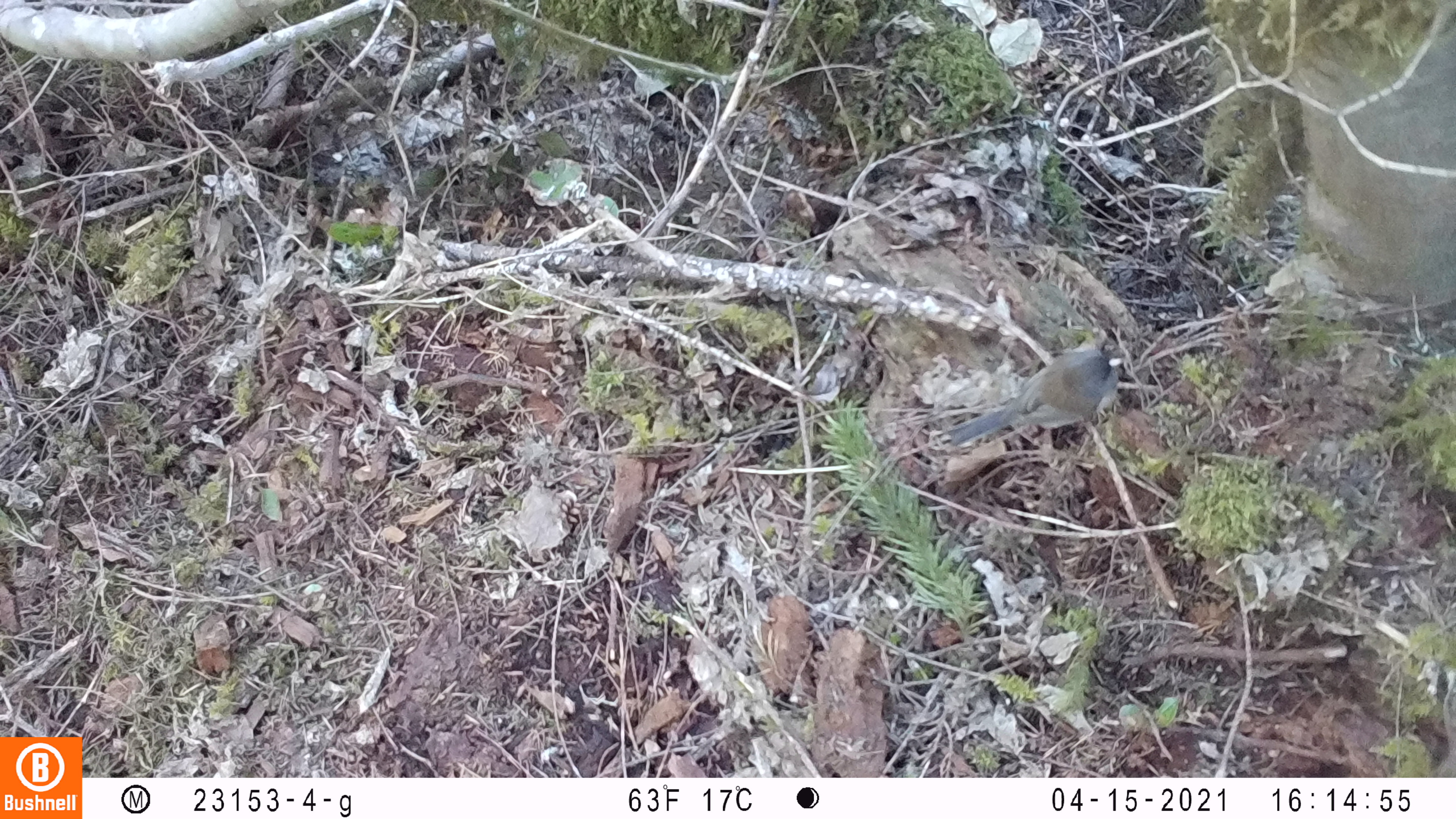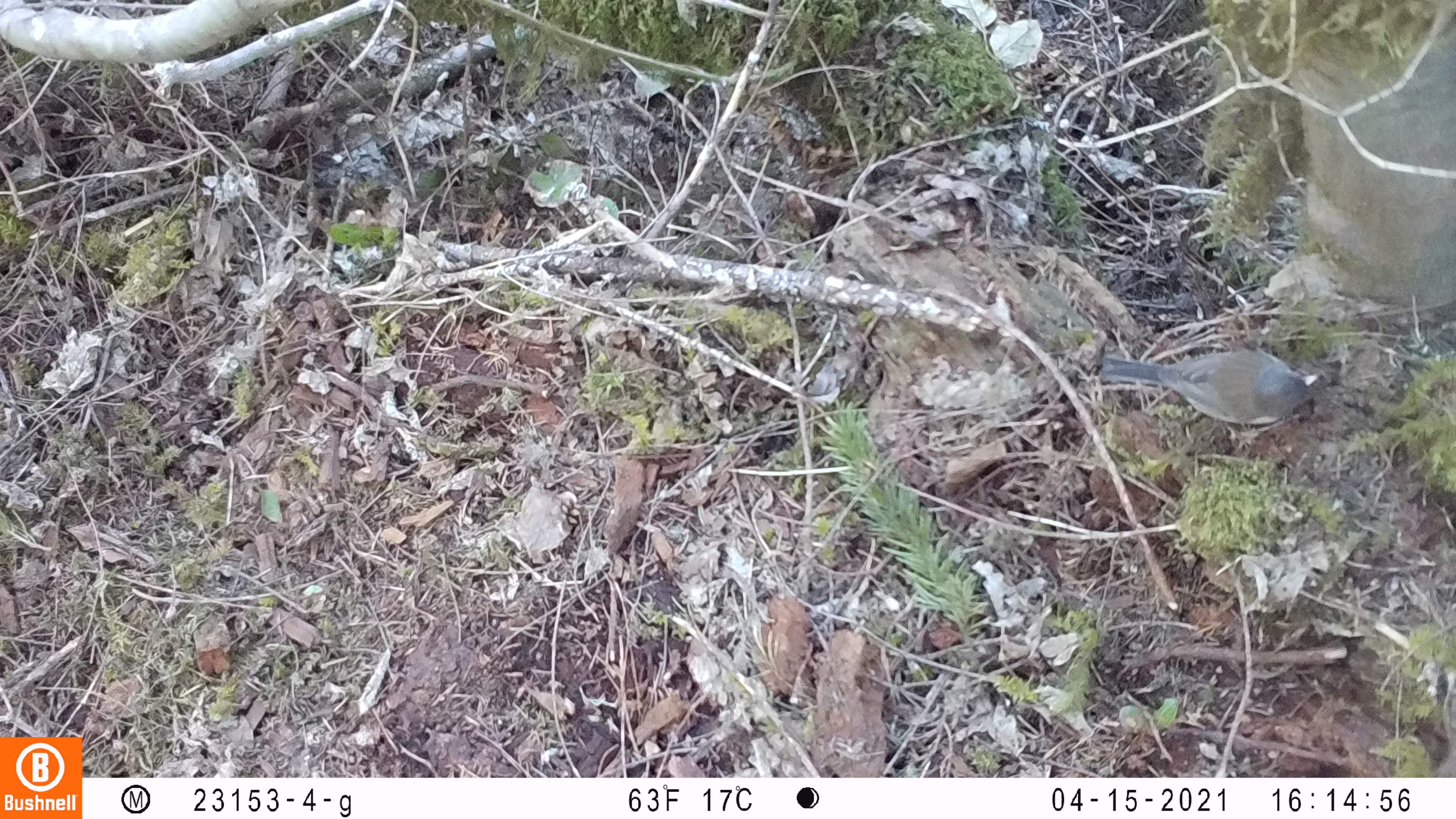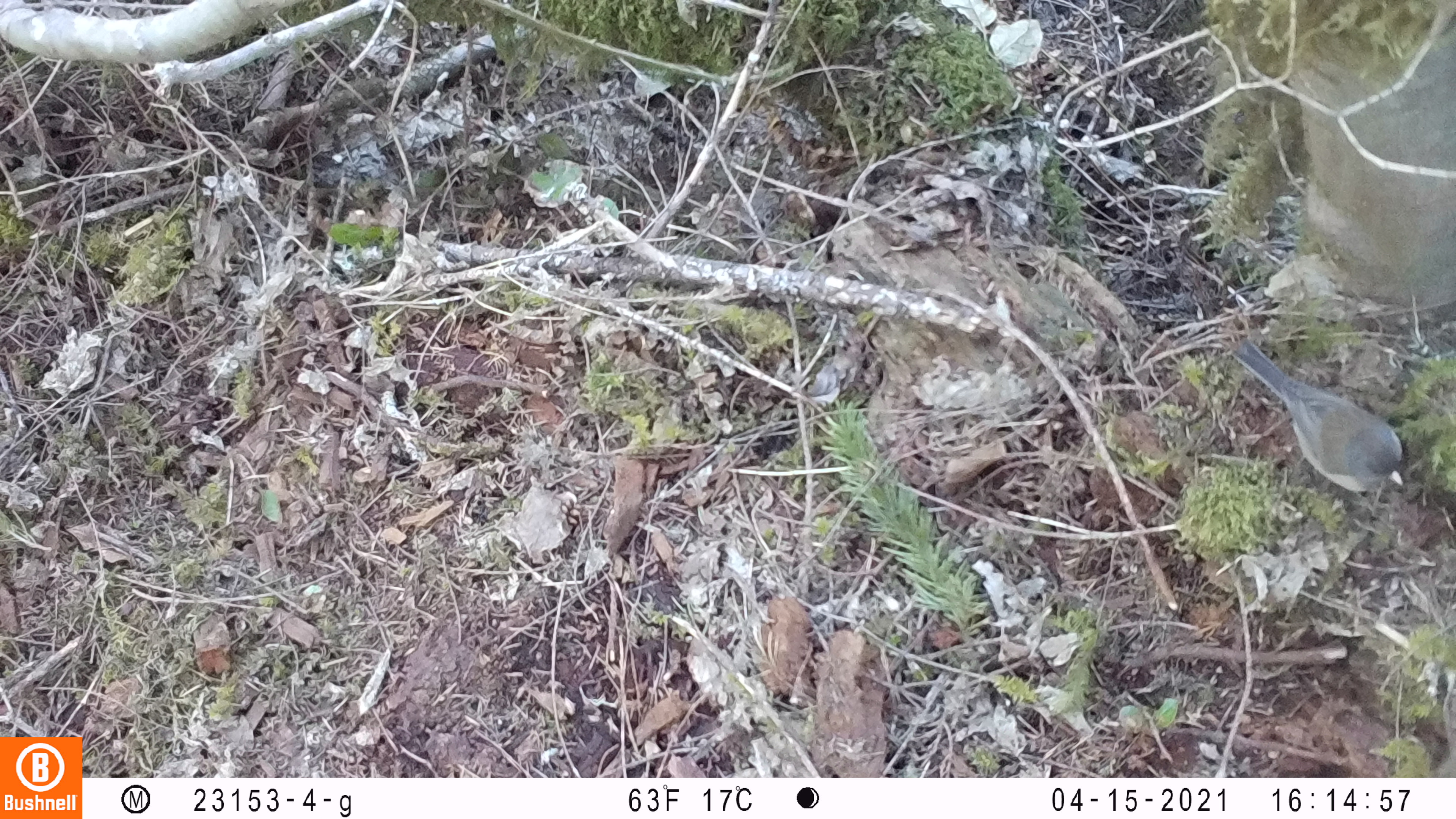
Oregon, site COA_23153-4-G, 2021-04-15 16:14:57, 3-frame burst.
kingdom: Animalia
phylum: Chordata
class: Aves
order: Passeriformes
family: Passerellidae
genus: Junco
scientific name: Junco hyemalis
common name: dark-eyed junco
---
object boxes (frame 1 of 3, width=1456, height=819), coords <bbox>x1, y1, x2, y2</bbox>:
dark-eyed junco: <bbox>933, 345, 1128, 453</bbox>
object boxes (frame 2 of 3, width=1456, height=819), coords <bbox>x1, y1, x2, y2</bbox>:
dark-eyed junco: <bbox>1097, 337, 1322, 434</bbox>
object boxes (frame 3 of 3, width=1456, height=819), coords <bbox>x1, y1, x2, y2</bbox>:
dark-eyed junco: <bbox>1231, 337, 1409, 497</bbox>